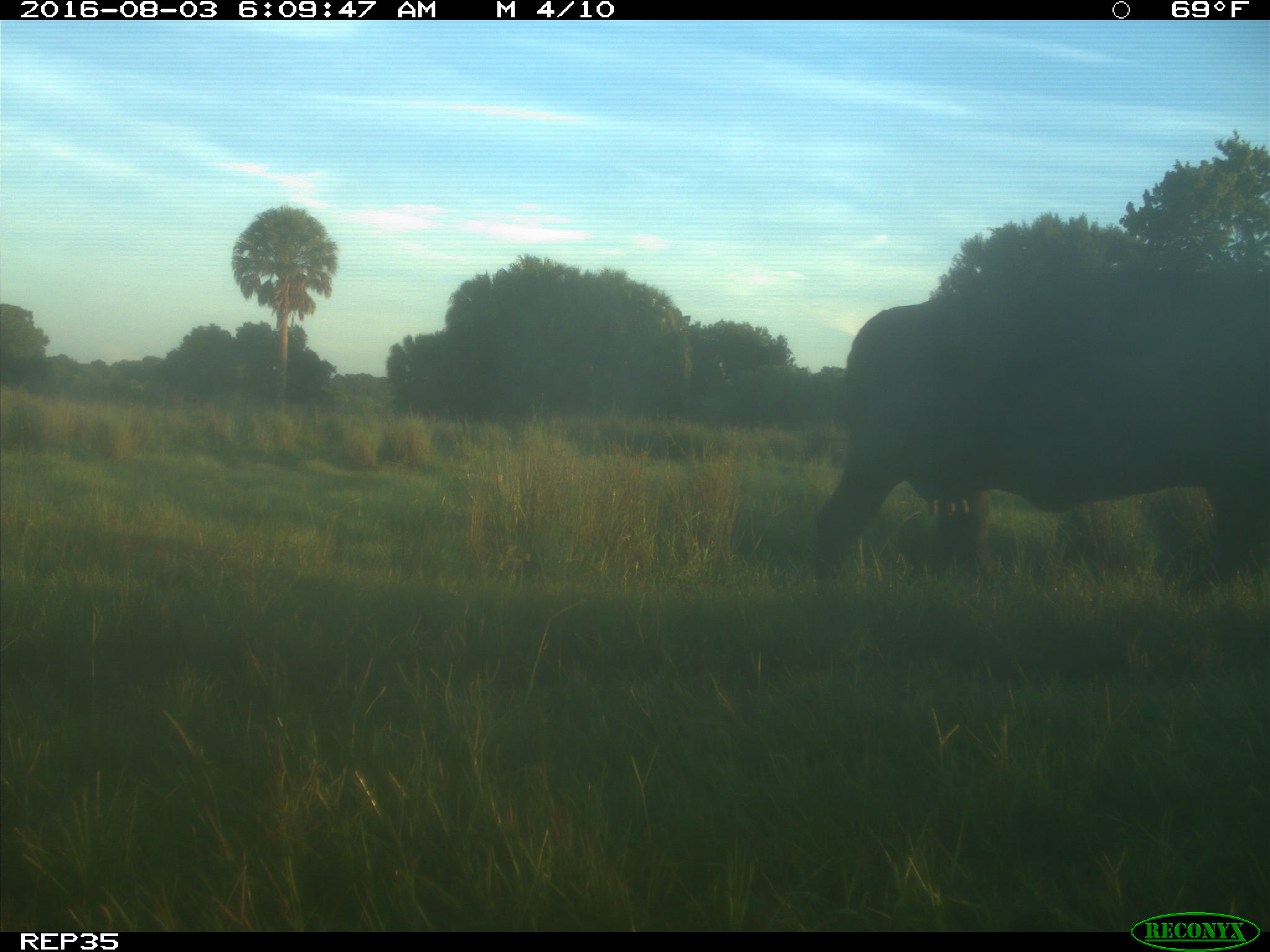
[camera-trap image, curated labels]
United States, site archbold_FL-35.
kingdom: Animalia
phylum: Chordata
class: Mammalia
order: Artiodactyla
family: Bovidae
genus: Bos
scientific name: Bos taurus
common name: domestic cow